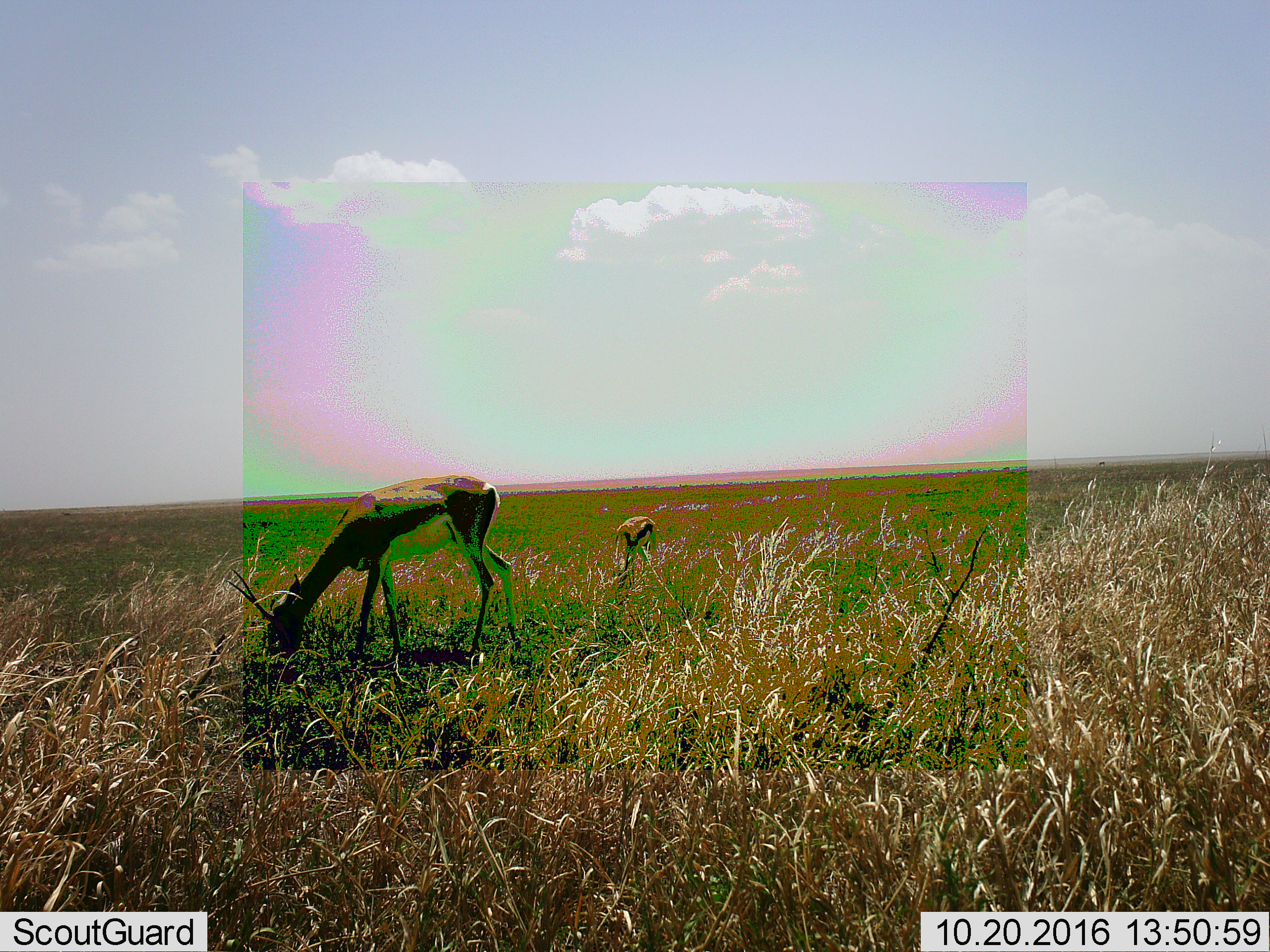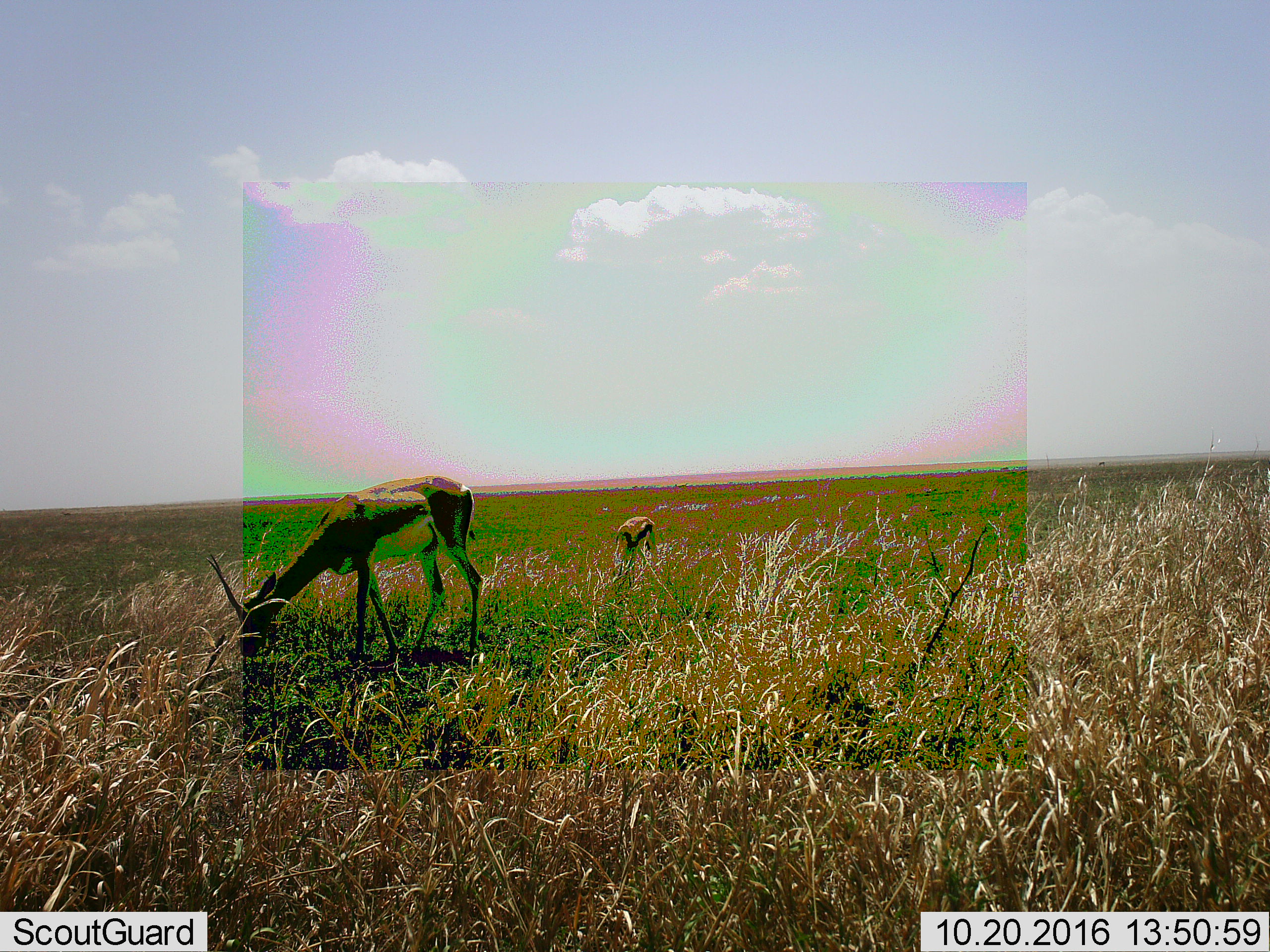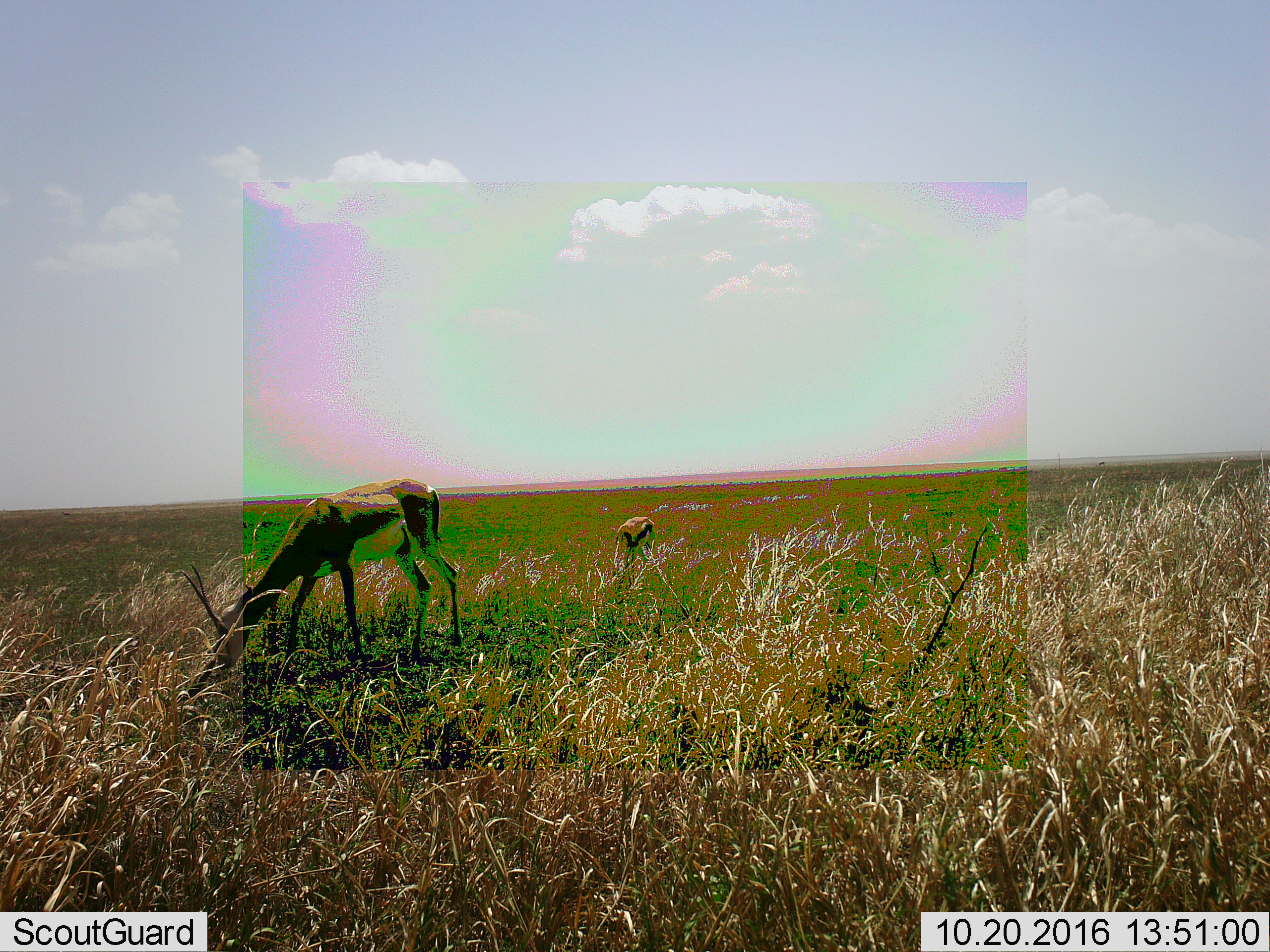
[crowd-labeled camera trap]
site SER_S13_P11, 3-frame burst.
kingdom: Animalia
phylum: Chordata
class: Mammalia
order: Artiodactyla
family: Bovidae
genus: Eudorcas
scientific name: Eudorcas thomsonii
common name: thomson's gazelle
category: gazellethomsons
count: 2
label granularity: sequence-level